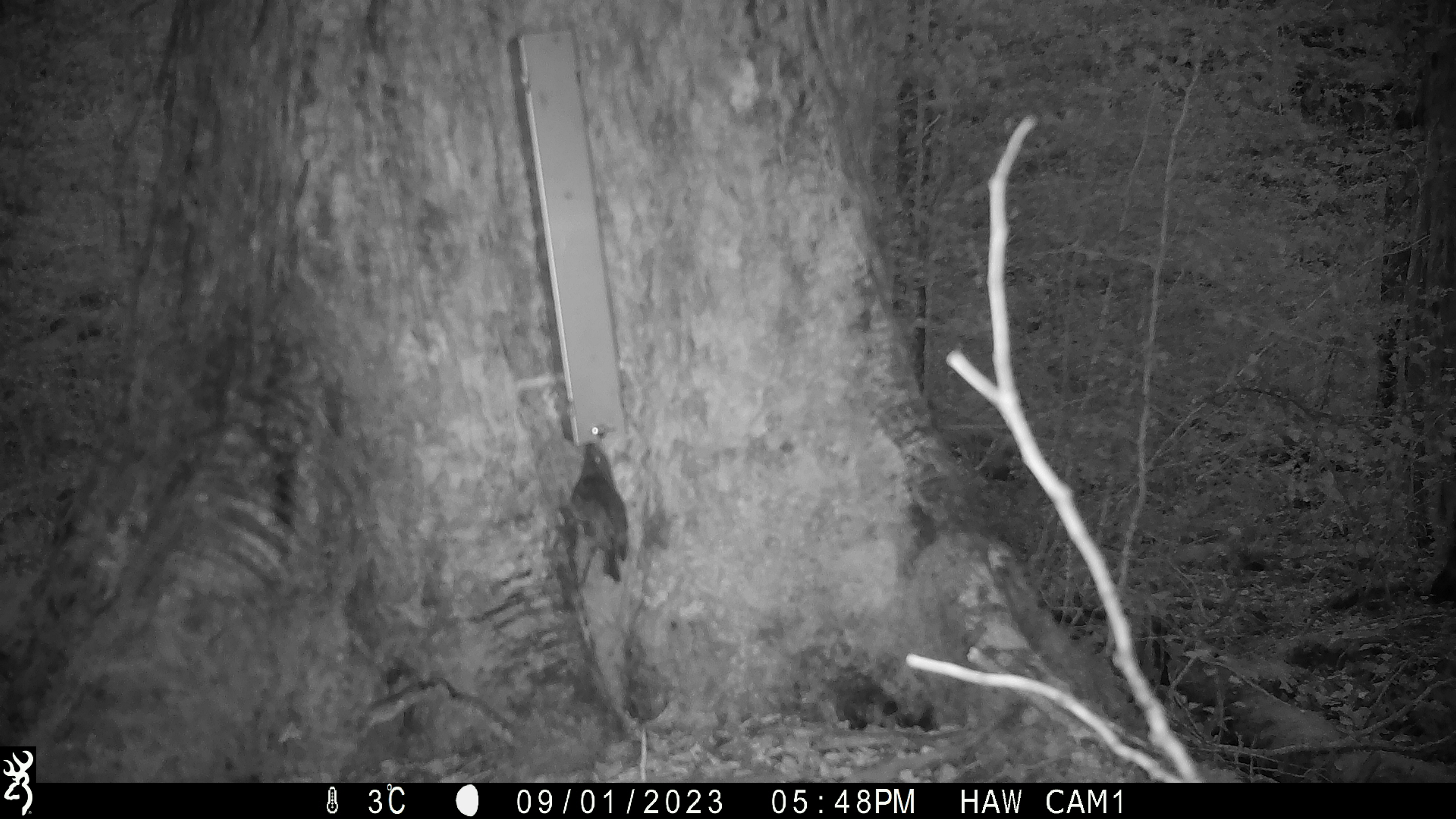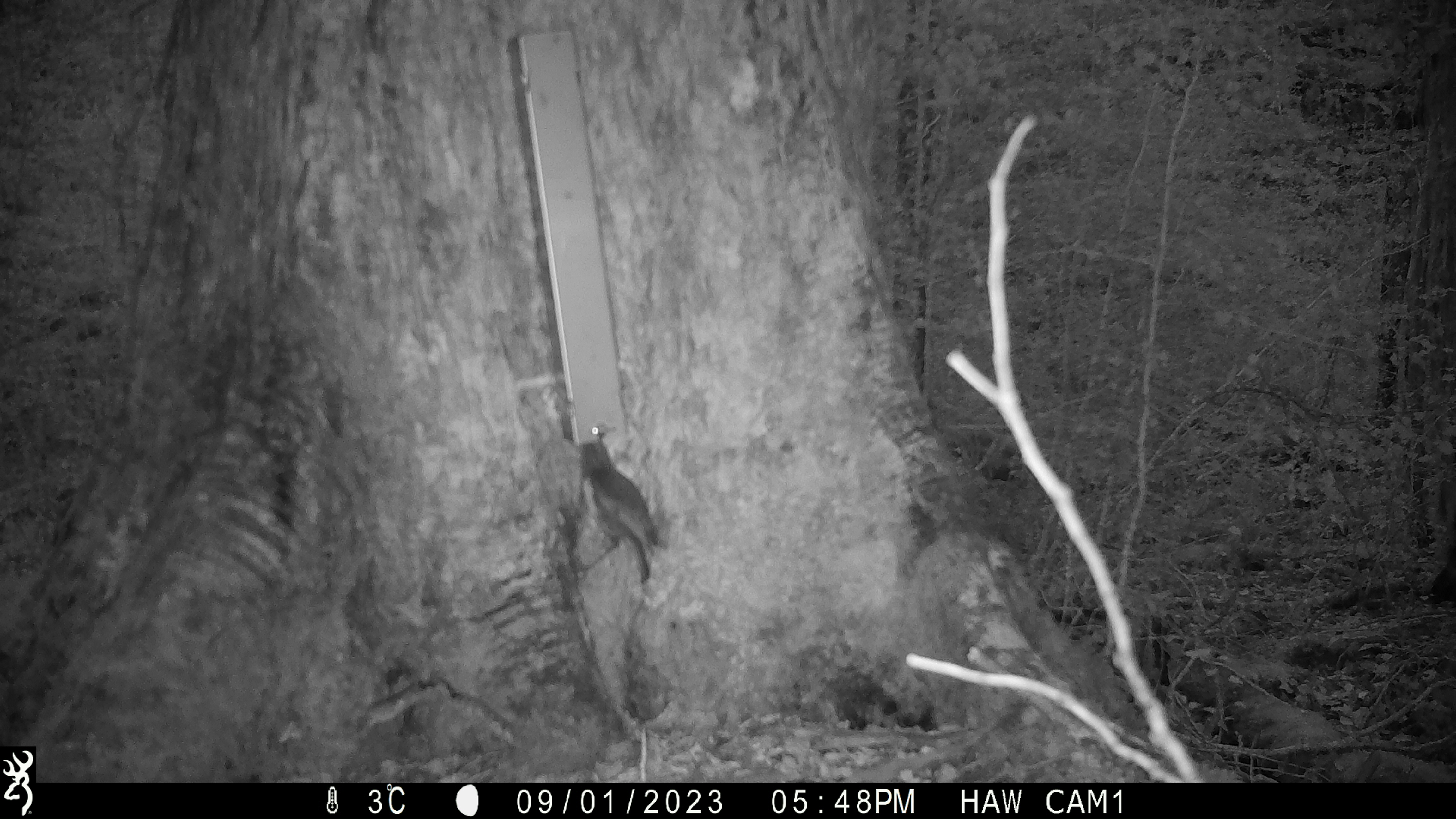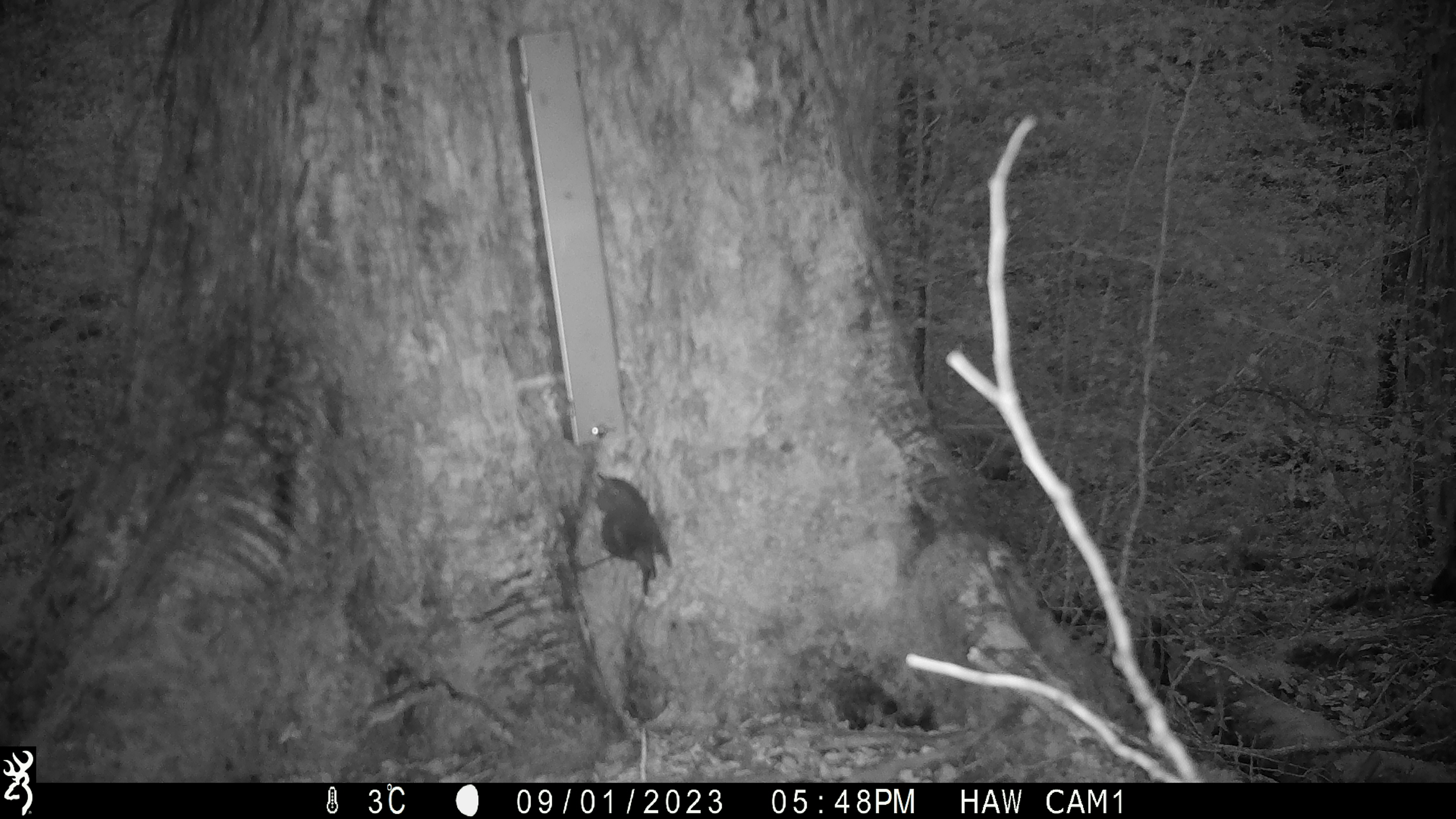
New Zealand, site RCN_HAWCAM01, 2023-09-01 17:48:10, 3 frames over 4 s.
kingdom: Animalia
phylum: Chordata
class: Aves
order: Passeriformes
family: Petroicidae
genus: Petroica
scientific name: Petroica australis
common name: new zealand robin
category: robin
Robin (new zealand robin) (Petroica australis).